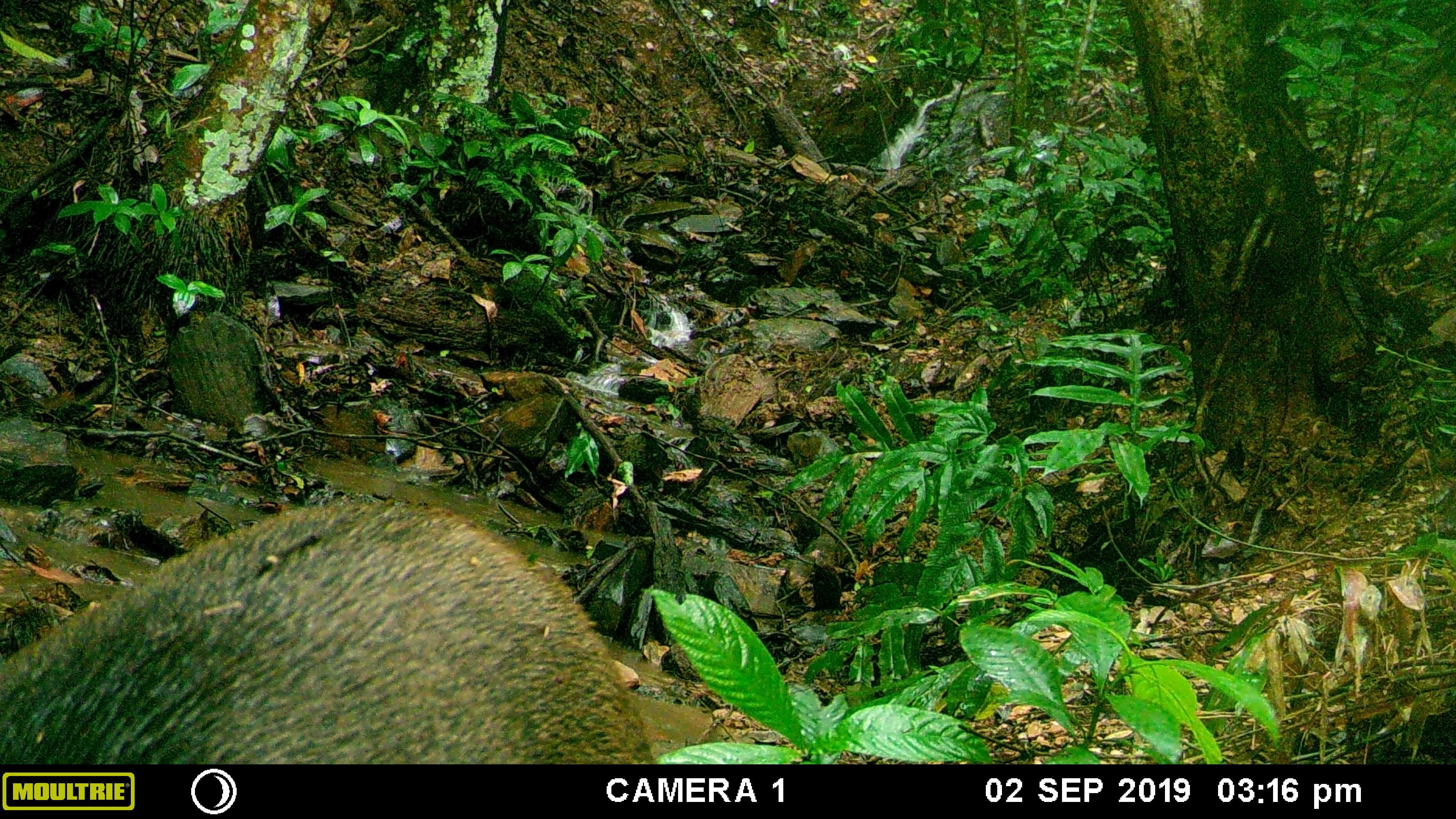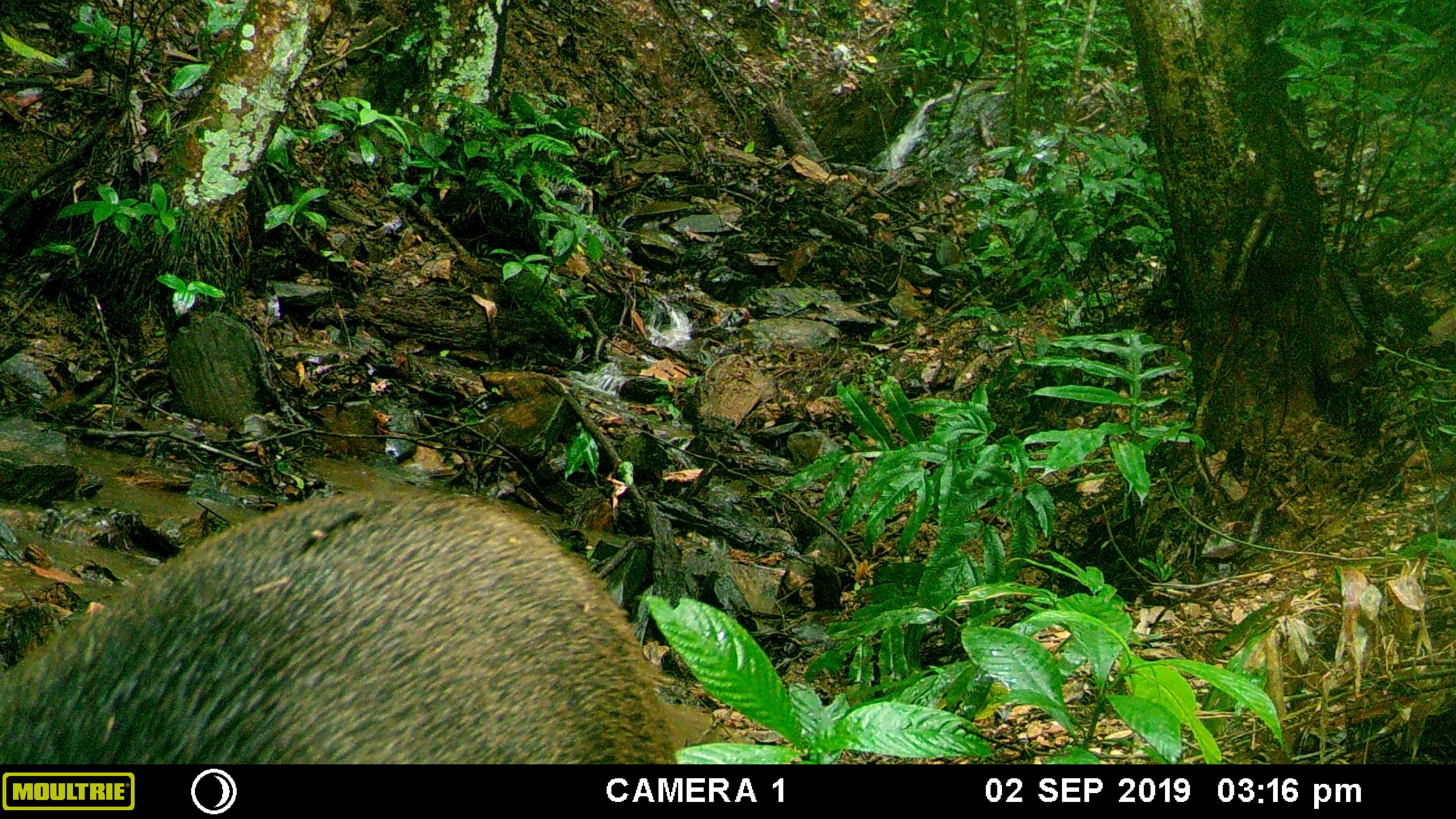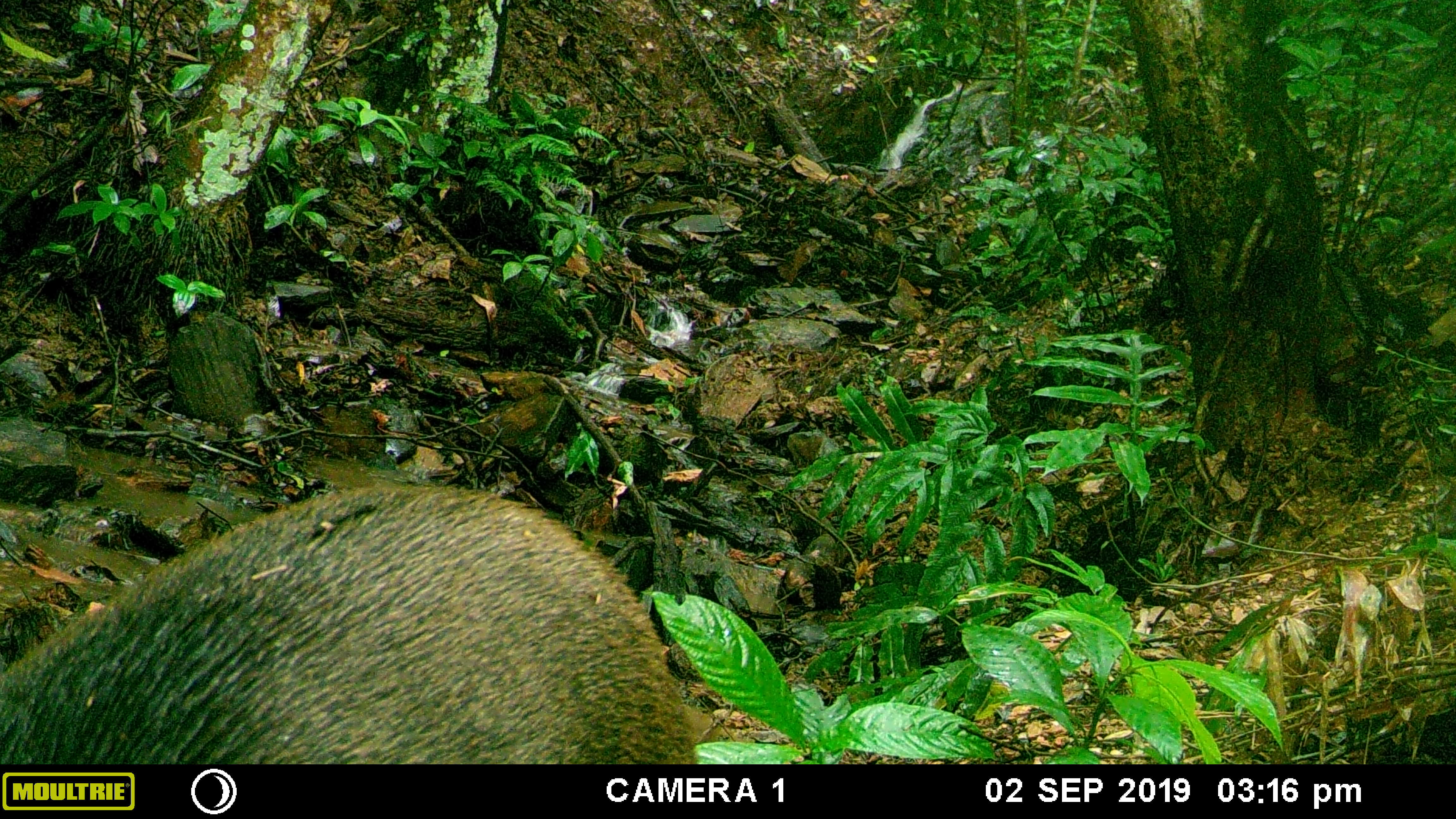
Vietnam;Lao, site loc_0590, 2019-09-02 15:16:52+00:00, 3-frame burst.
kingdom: Animalia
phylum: Chordata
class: Mammalia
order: Artiodactyla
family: Suidae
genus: Sus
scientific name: Sus scrofa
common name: eurasian wild pig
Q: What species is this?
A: Eurasian wild pig (Sus scrofa).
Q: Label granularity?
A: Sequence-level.